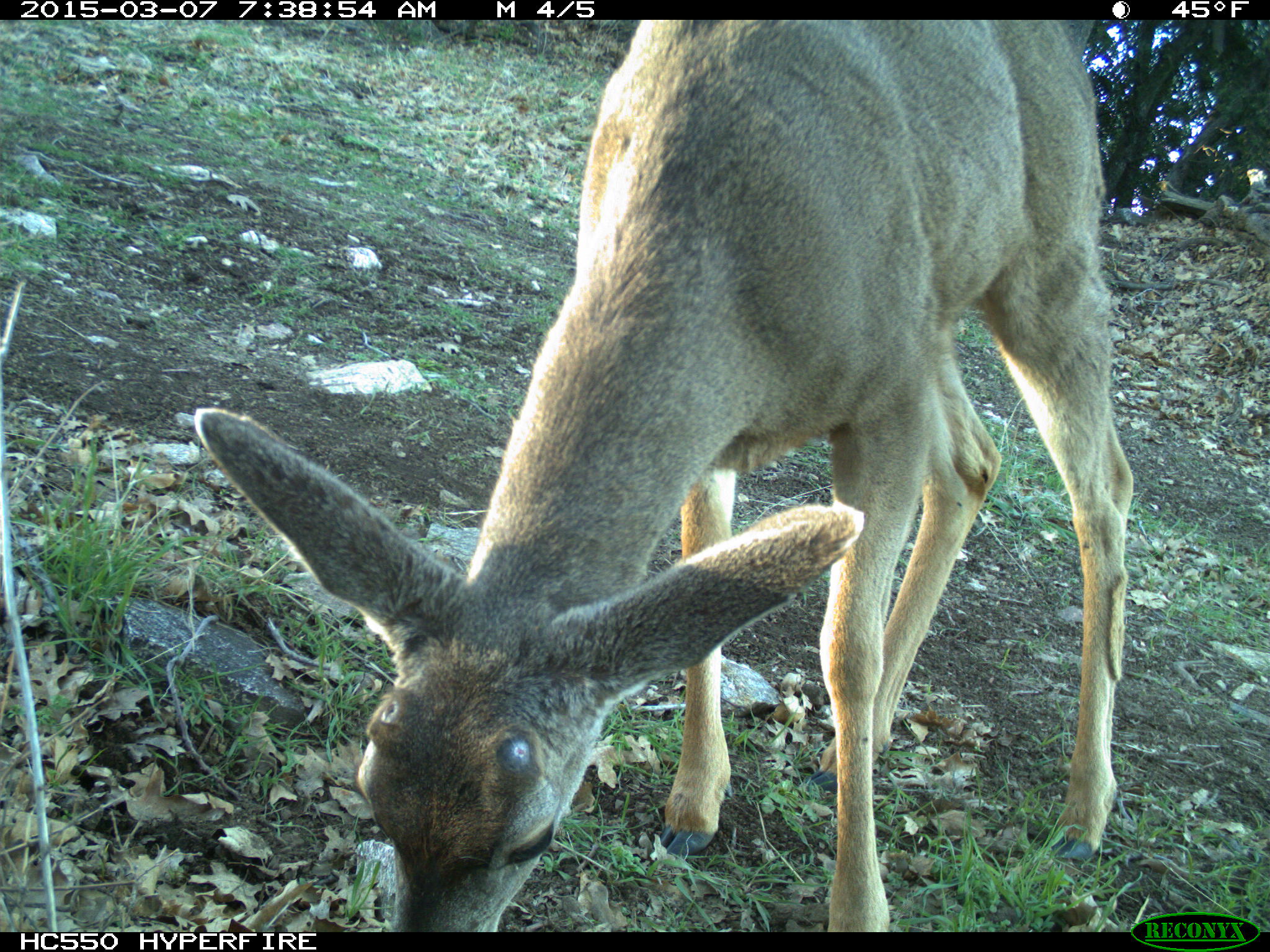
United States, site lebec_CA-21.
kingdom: Animalia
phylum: Chordata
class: Mammalia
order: Artiodactyla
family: Cervidae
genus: Odocoileus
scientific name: Odocoileus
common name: deer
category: unidentified deer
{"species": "unidentified deer (deer) (Odocoileus)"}